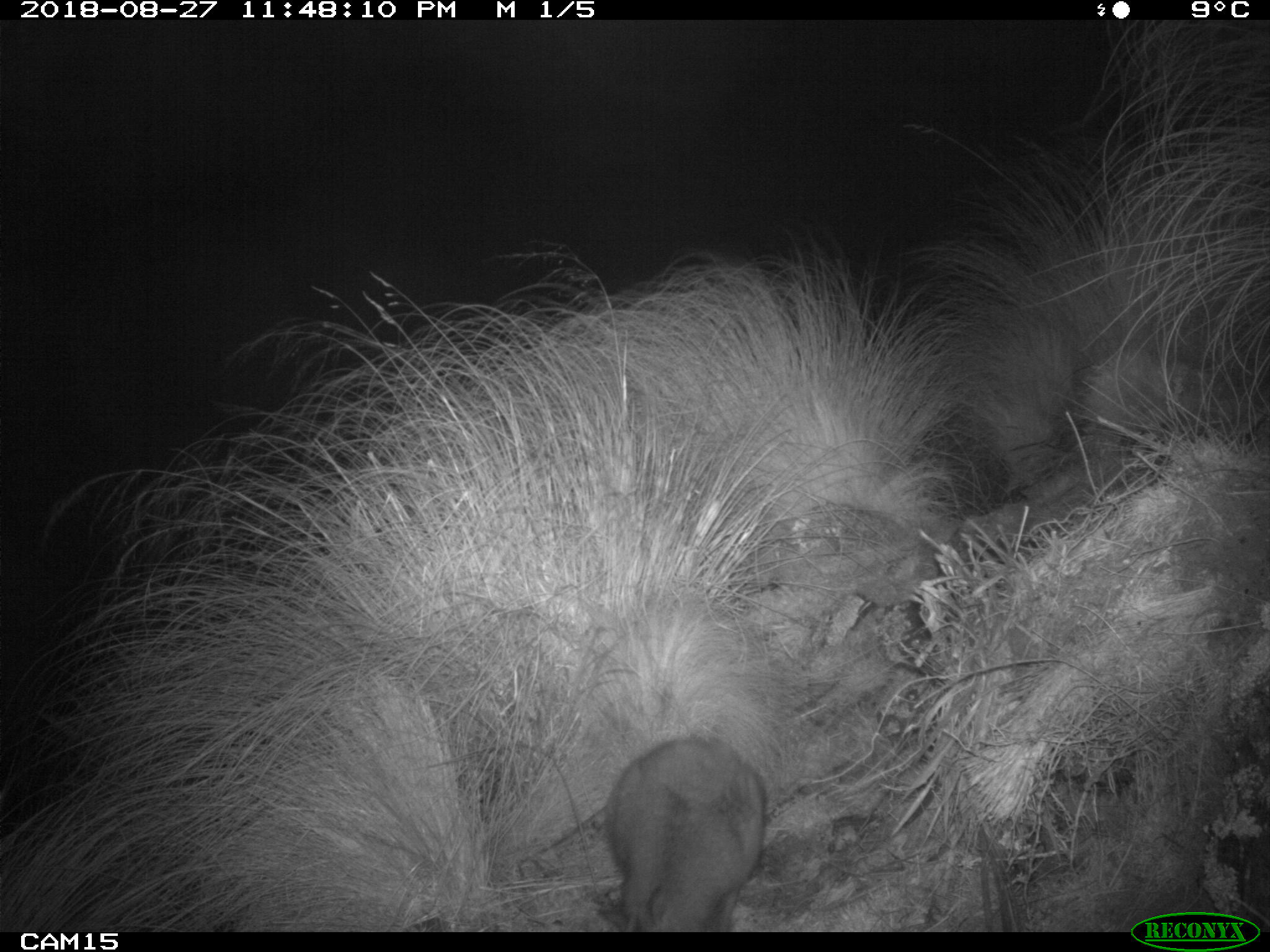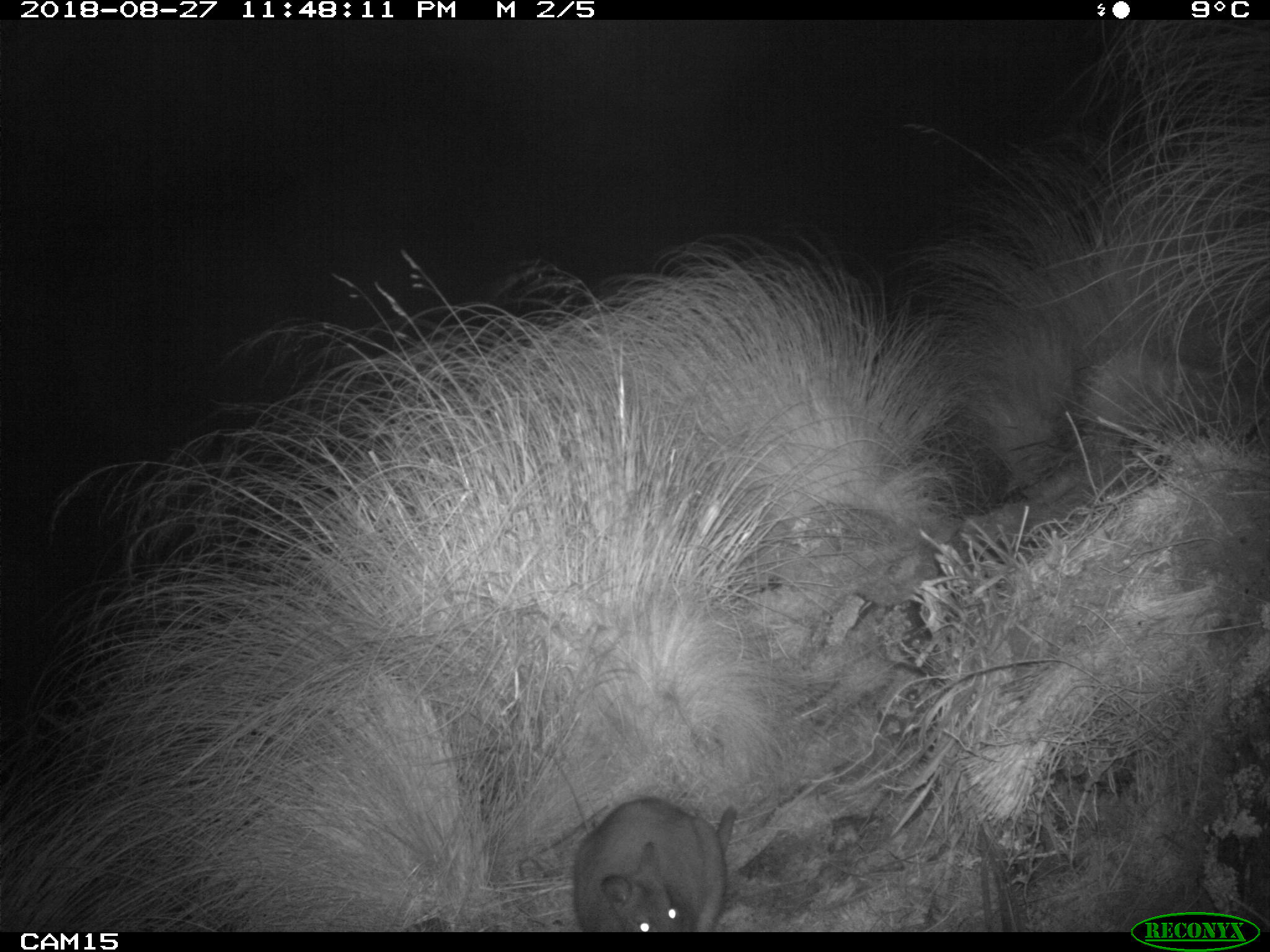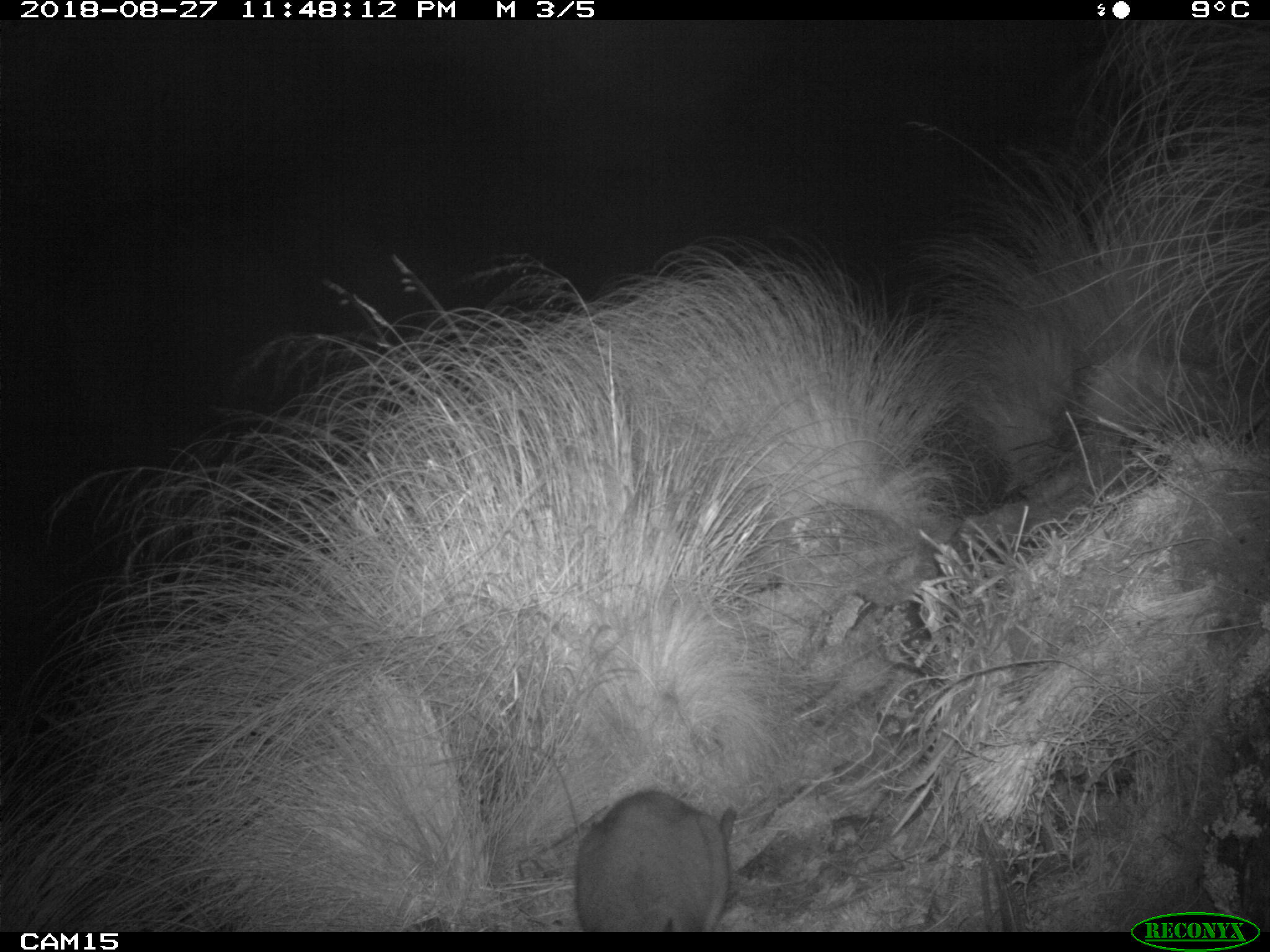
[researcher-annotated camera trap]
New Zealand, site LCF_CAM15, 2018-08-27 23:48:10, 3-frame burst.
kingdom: Animalia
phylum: Chordata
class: Mammalia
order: Diprotodontia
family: Macropodidae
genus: Notamacropus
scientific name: Notamacropus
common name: wallaby